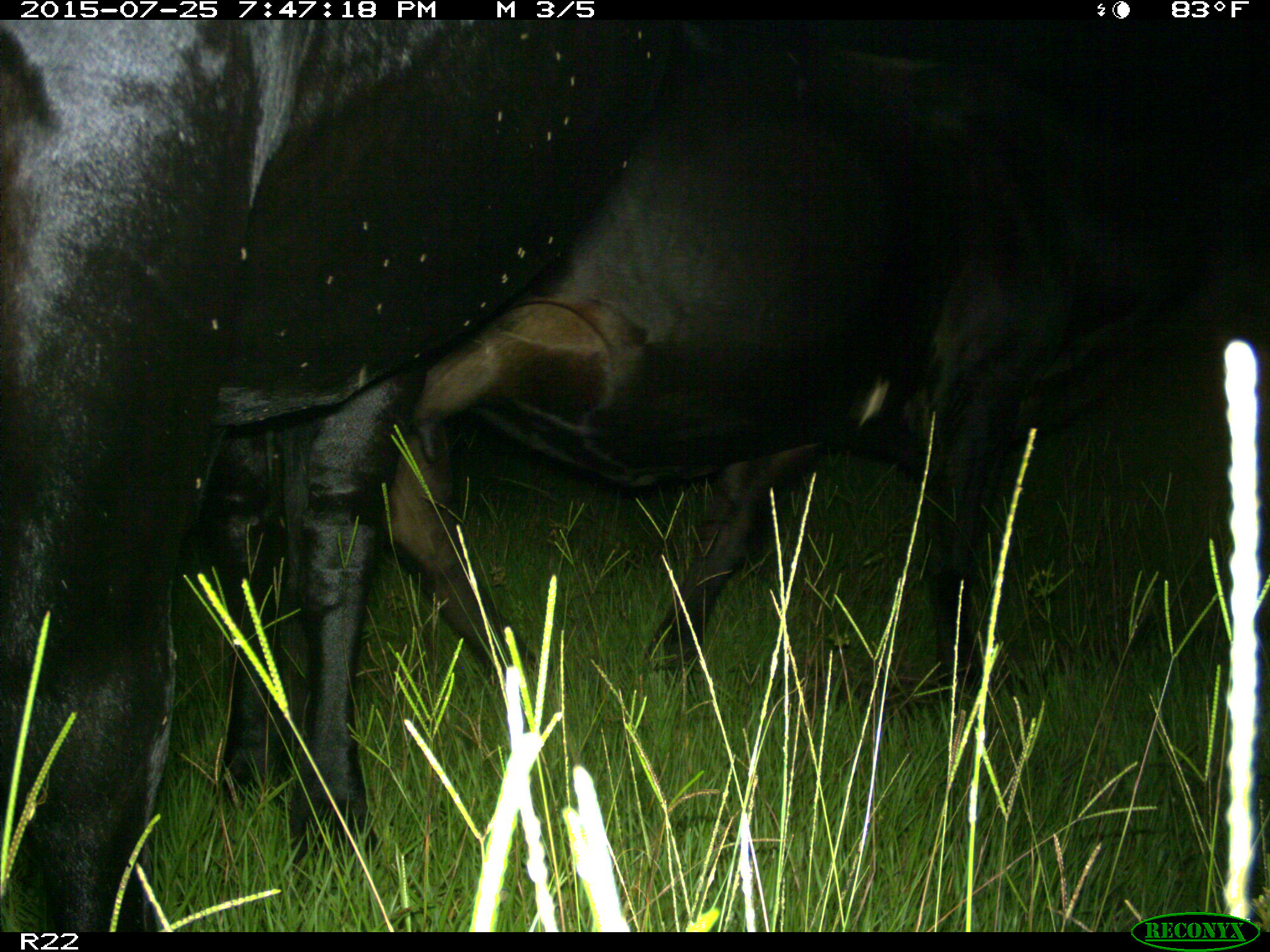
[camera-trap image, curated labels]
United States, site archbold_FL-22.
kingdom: Animalia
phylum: Chordata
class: Mammalia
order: Artiodactyla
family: Bovidae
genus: Bos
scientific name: Bos taurus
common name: domestic cow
Bos taurus (domestic cow).